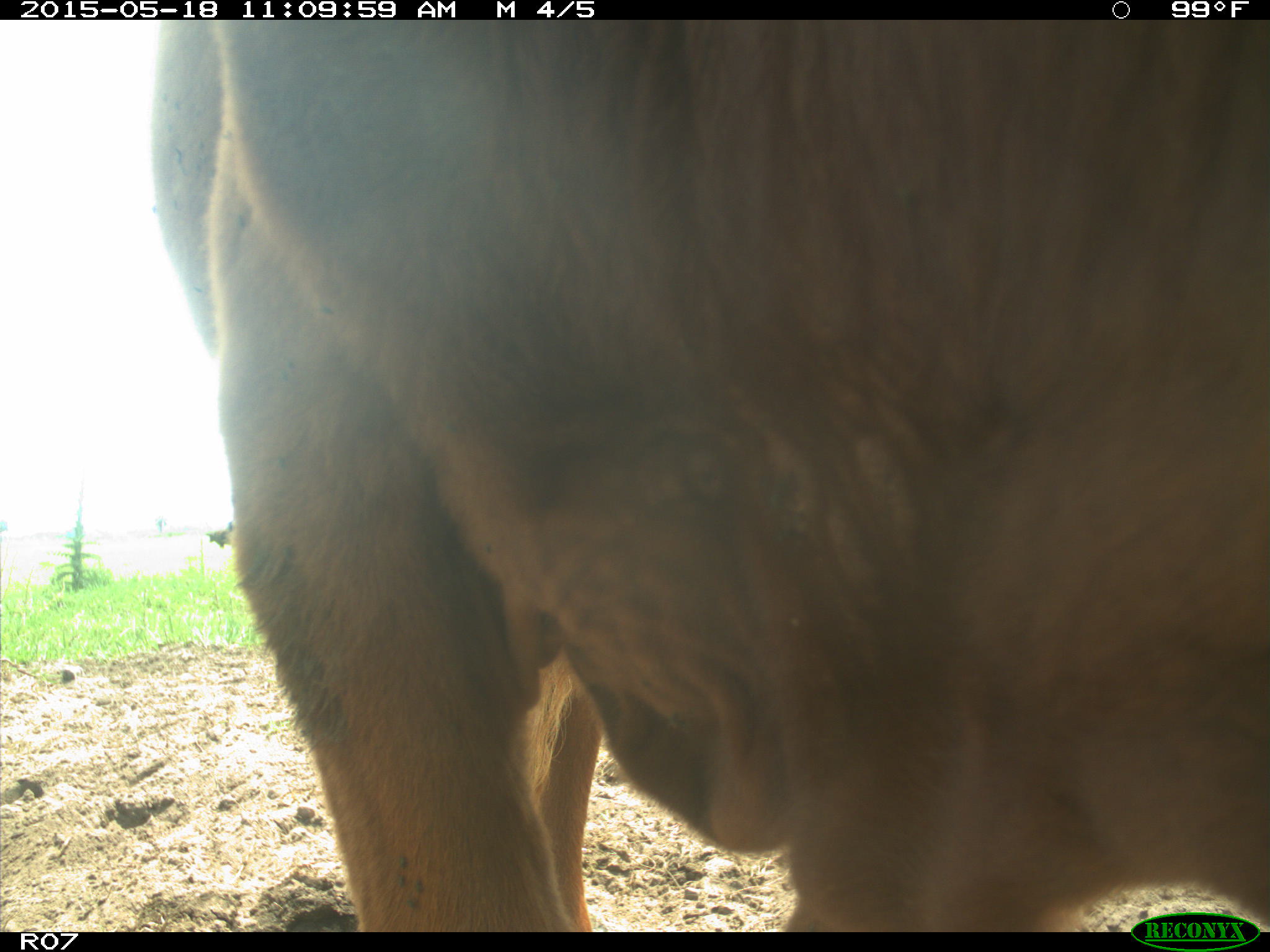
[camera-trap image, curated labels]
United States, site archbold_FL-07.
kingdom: Animalia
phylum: Chordata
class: Mammalia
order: Artiodactyla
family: Bovidae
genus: Bos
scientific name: Bos taurus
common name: domestic cow